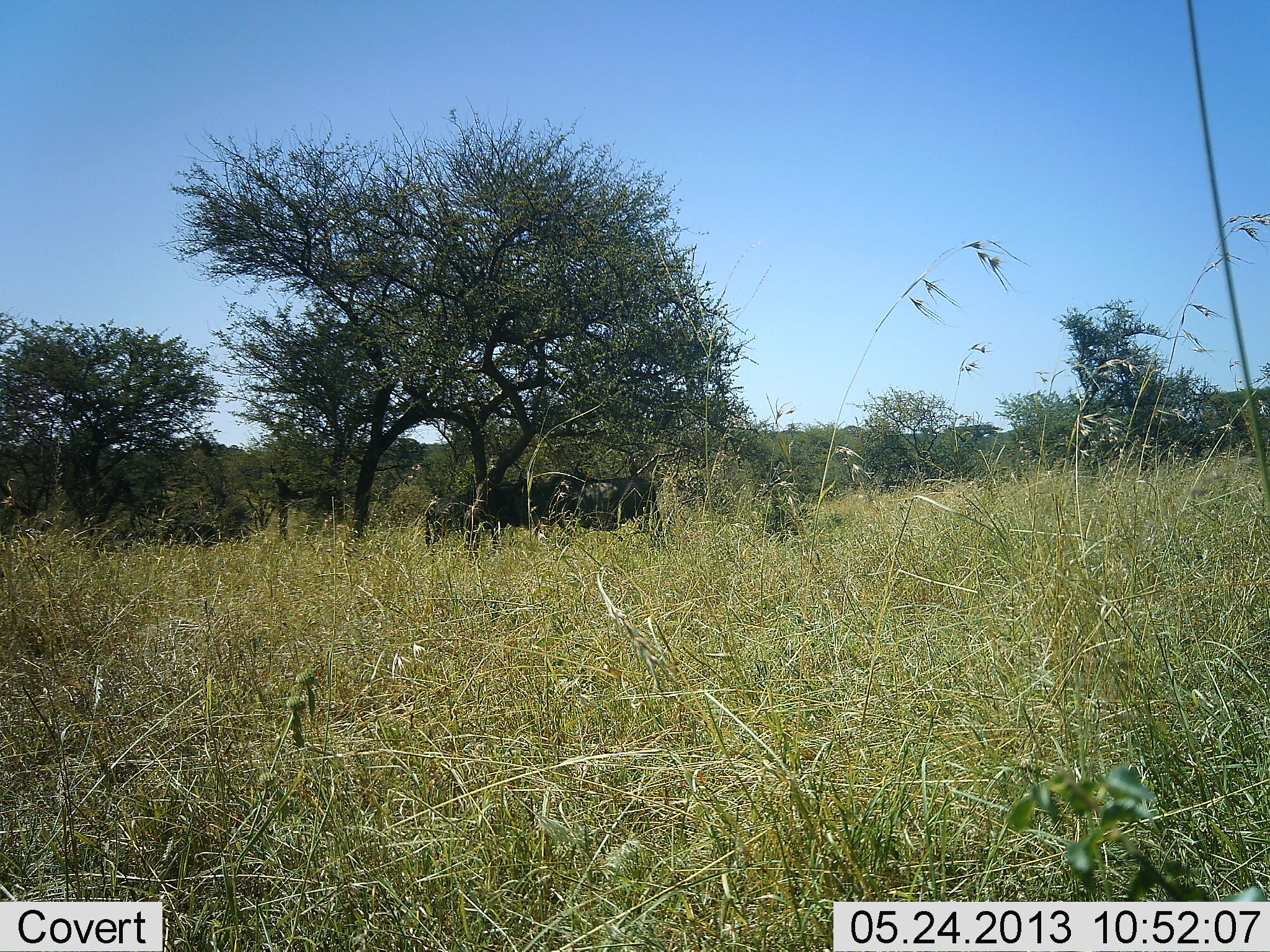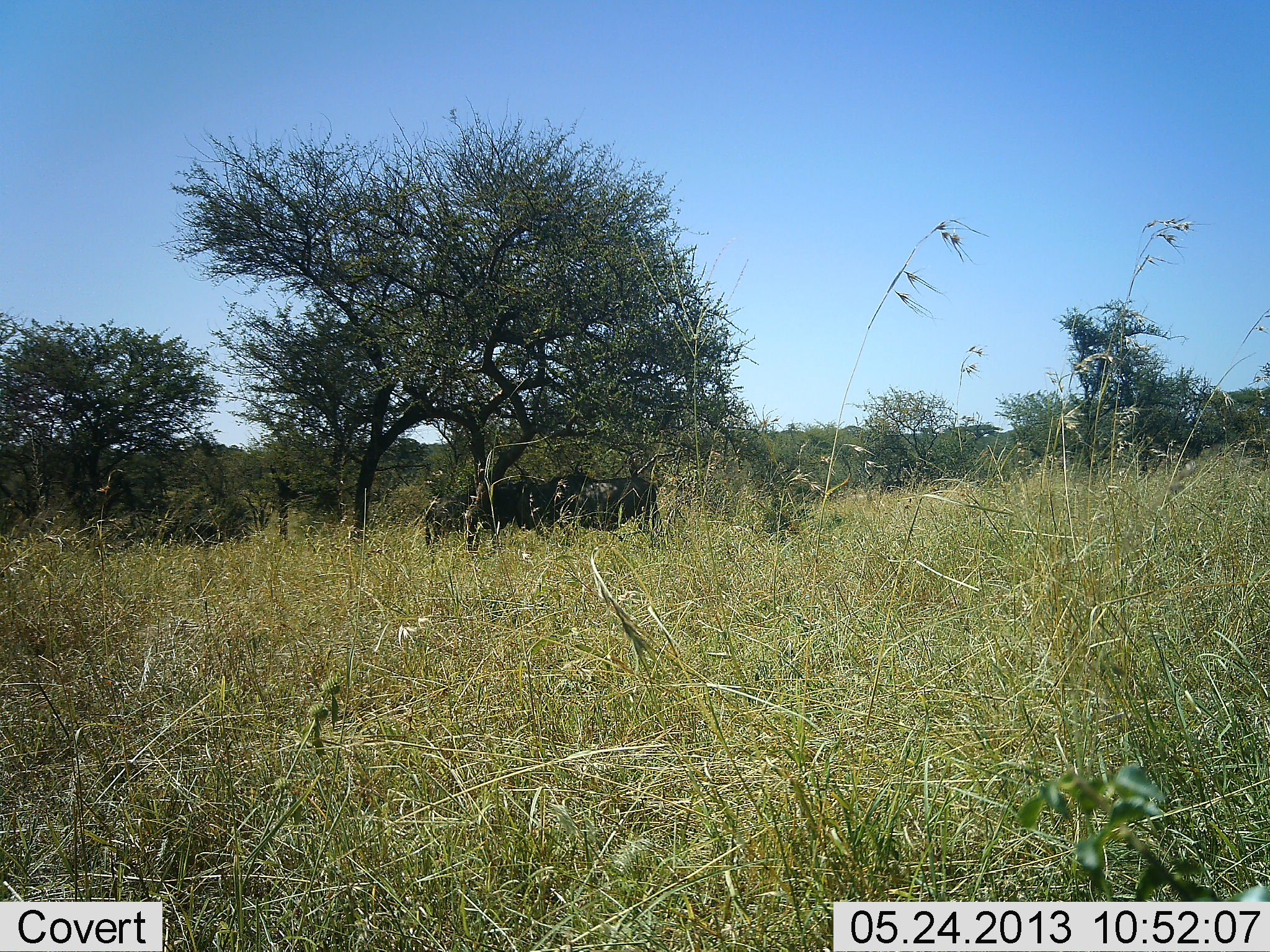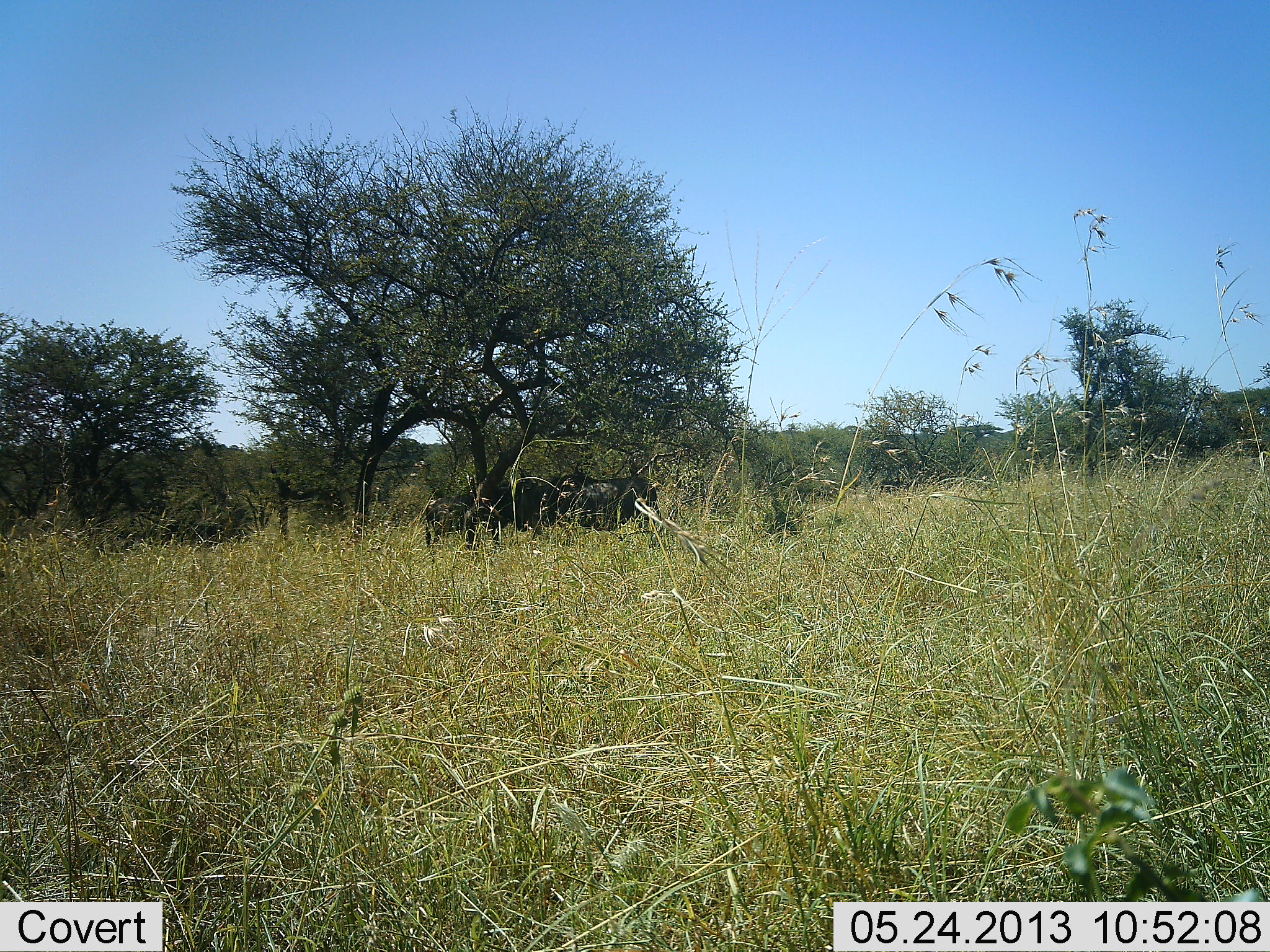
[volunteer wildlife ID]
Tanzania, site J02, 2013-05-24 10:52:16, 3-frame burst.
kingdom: Animalia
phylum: Chordata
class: Mammalia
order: Artiodactyla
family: Bovidae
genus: Connochaetes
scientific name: Connochaetes taurinus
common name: blue wildebeest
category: wildebeest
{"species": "wildebeest (blue wildebeest) (Connochaetes taurinus)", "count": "2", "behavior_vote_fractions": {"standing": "75%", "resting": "5%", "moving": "0%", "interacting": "0%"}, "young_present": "0%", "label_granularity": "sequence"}